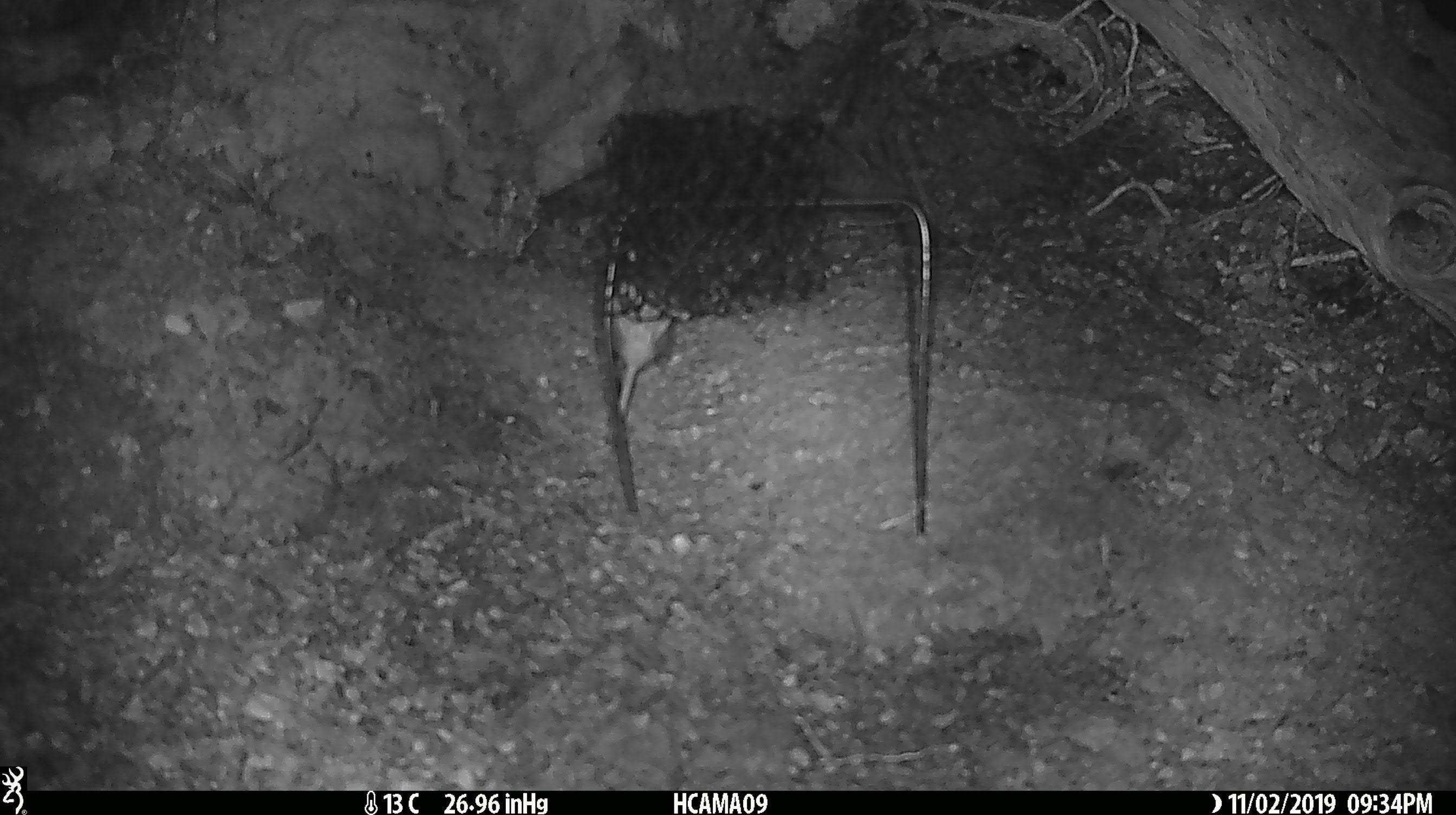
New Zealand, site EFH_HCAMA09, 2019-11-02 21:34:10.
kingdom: Animalia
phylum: Chordata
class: Mammalia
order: Rodentia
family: Muridae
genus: Mus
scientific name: Mus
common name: mouse